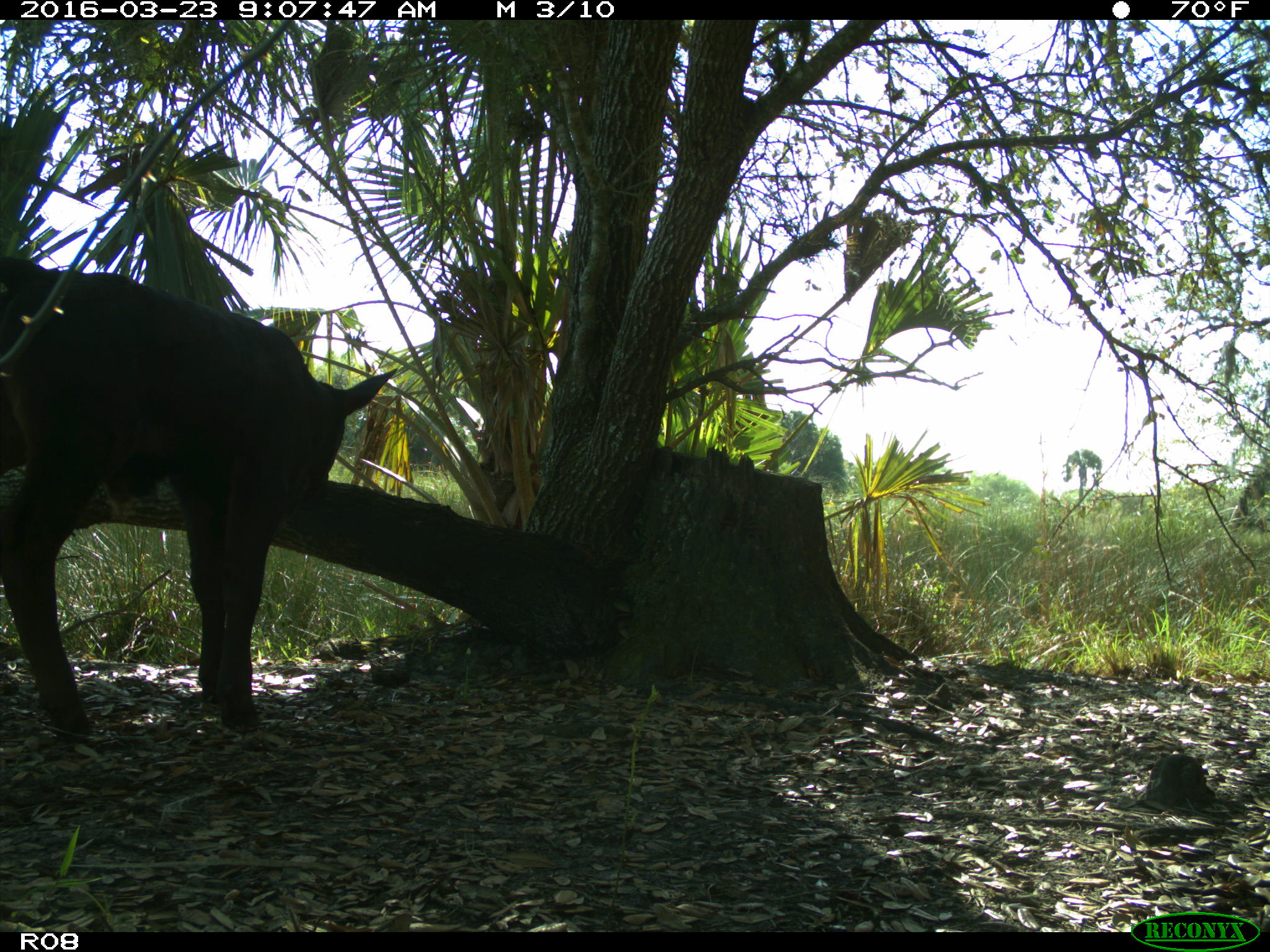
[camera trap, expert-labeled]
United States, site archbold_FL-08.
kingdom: Animalia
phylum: Chordata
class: Mammalia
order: Artiodactyla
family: Bovidae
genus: Bos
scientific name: Bos taurus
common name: domestic cow